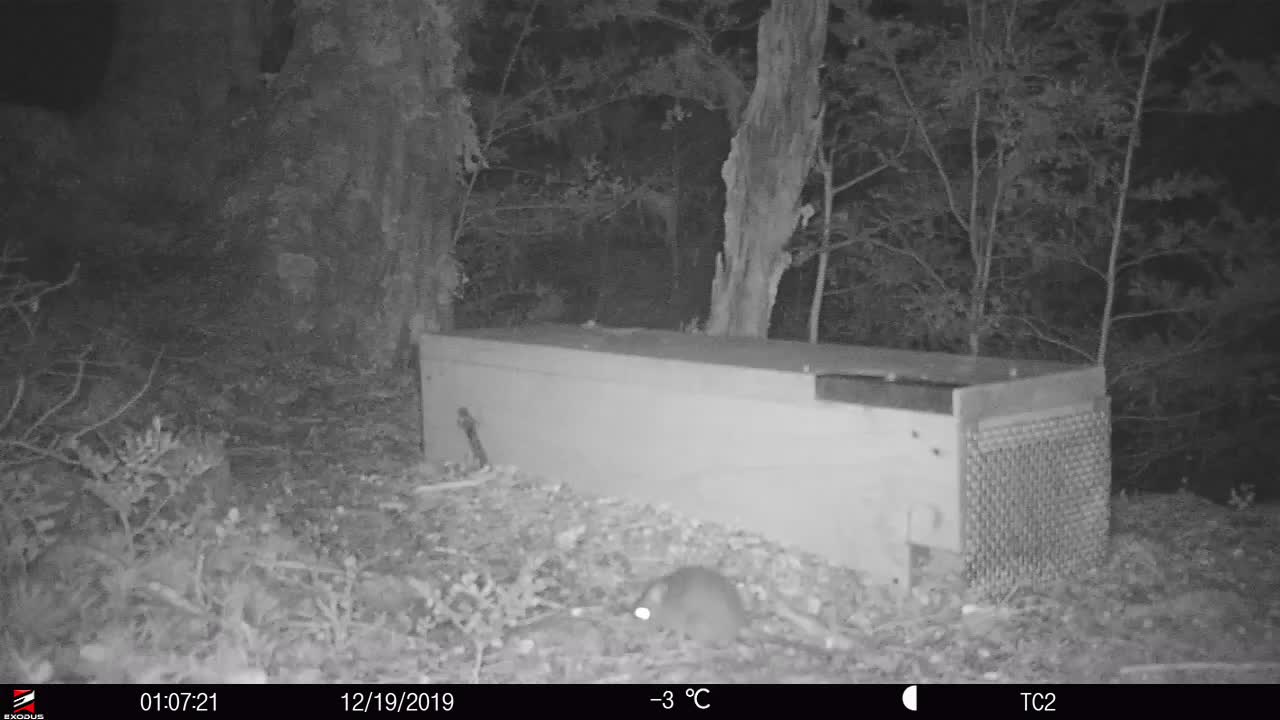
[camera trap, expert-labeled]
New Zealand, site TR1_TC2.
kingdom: Animalia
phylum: Chordata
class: Mammalia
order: Rodentia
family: Muridae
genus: Rattus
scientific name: Rattus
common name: rat